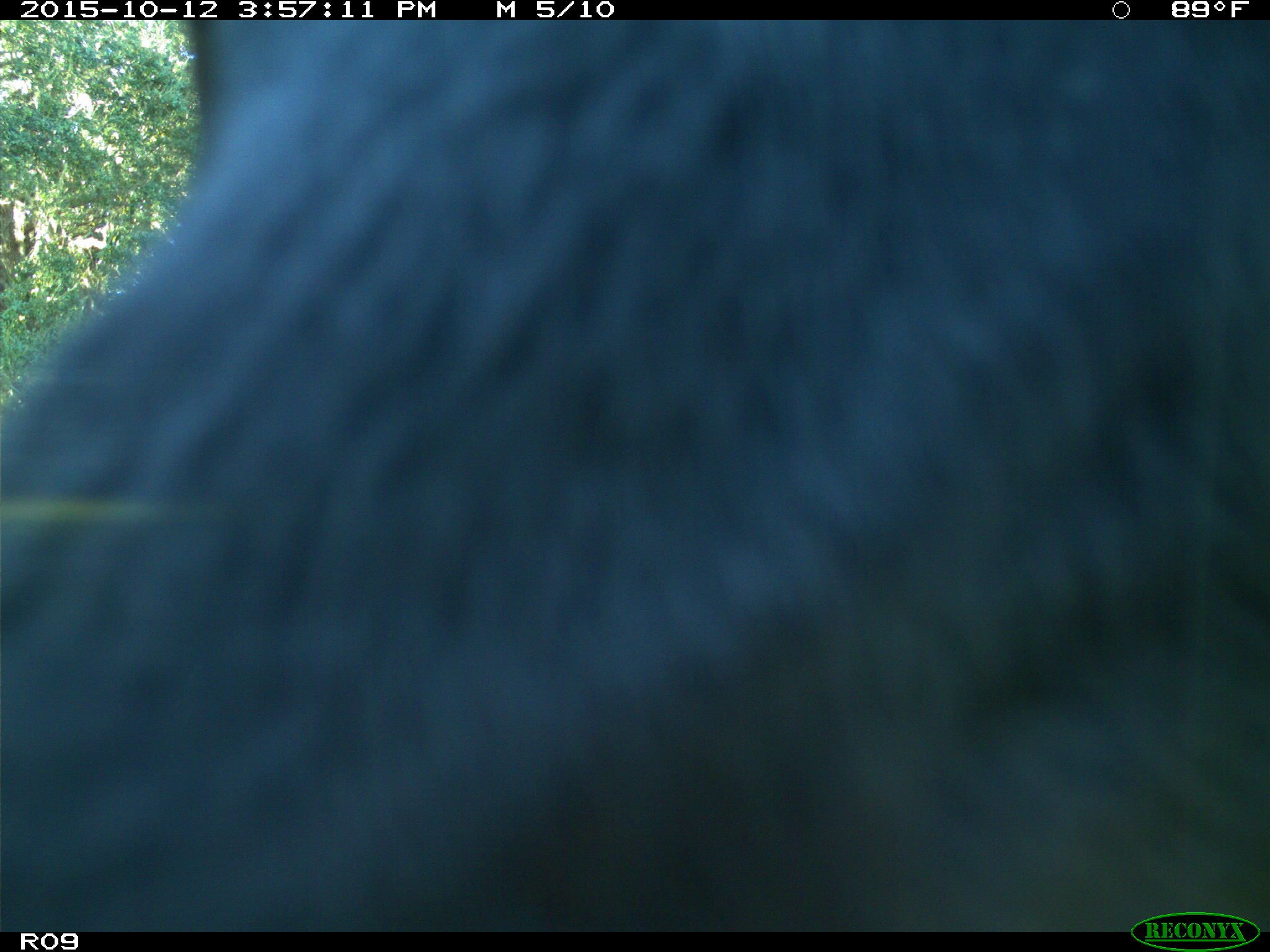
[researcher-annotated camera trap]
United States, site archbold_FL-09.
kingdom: Animalia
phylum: Chordata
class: Mammalia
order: Artiodactyla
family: Bovidae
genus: Bos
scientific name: Bos taurus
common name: domestic cow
Bos taurus (domestic cow).